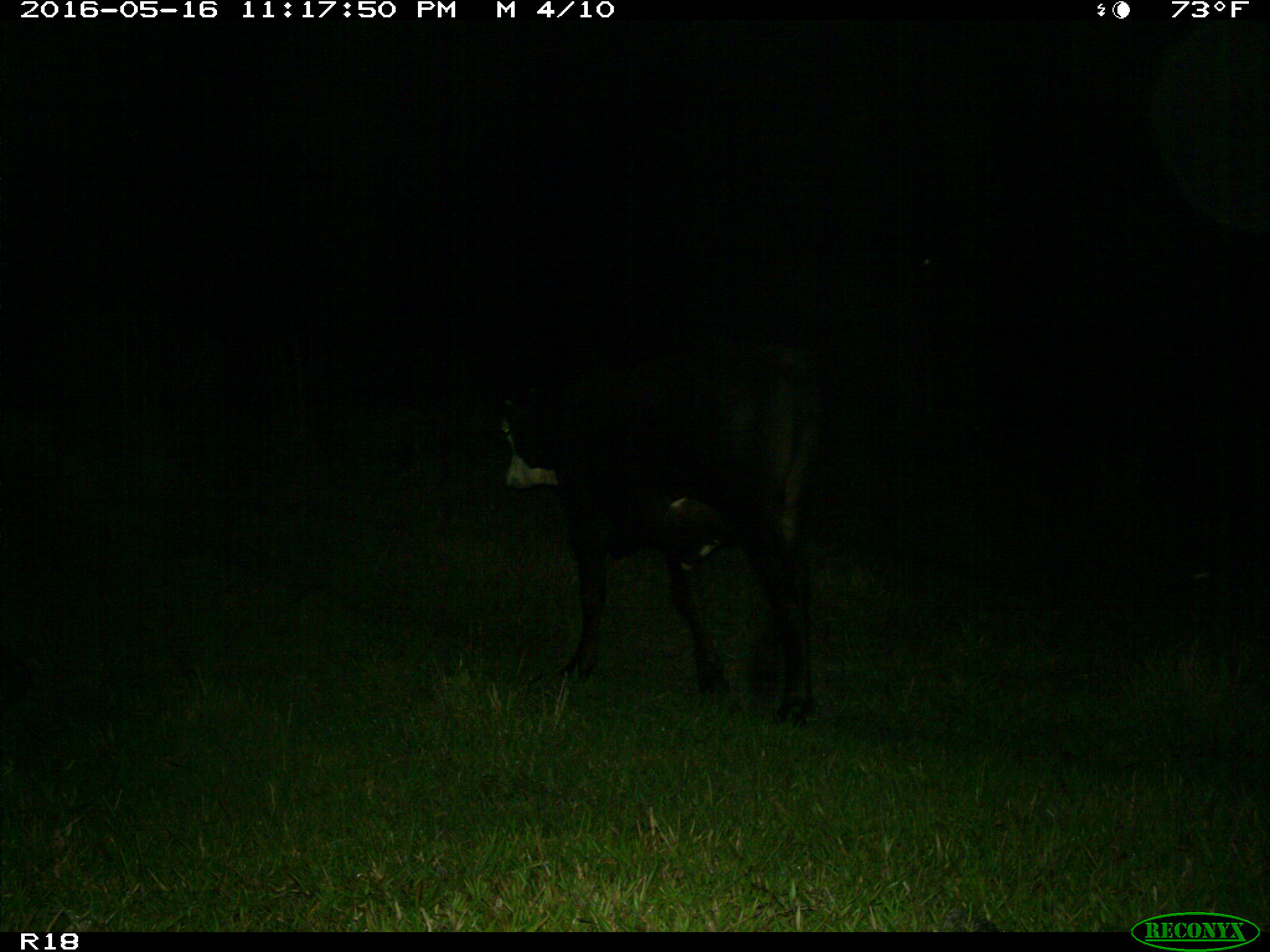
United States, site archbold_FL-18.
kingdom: Animalia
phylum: Chordata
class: Mammalia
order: Artiodactyla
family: Bovidae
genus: Bos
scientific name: Bos taurus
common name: domestic cow